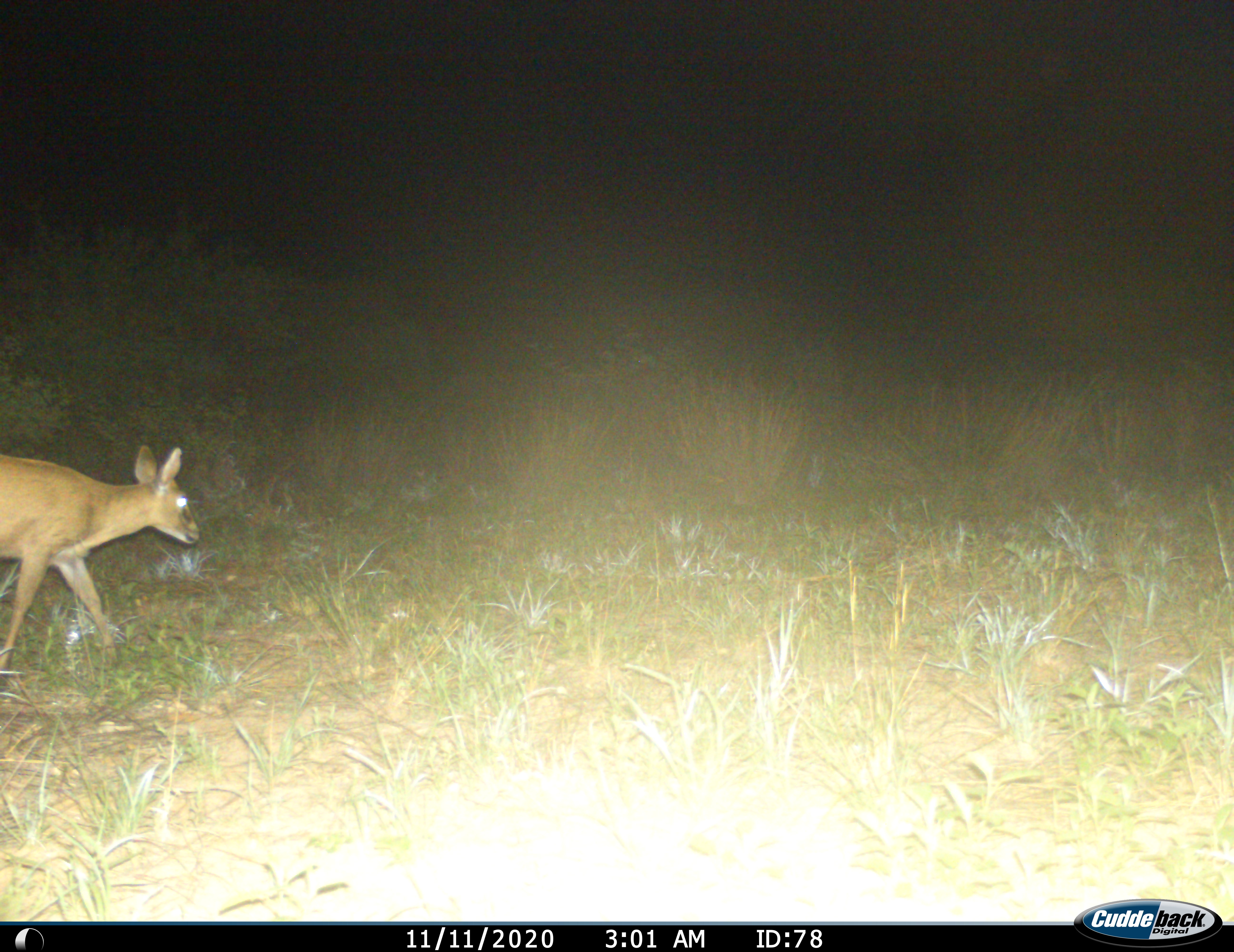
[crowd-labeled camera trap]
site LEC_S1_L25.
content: unidentified animal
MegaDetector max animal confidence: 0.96